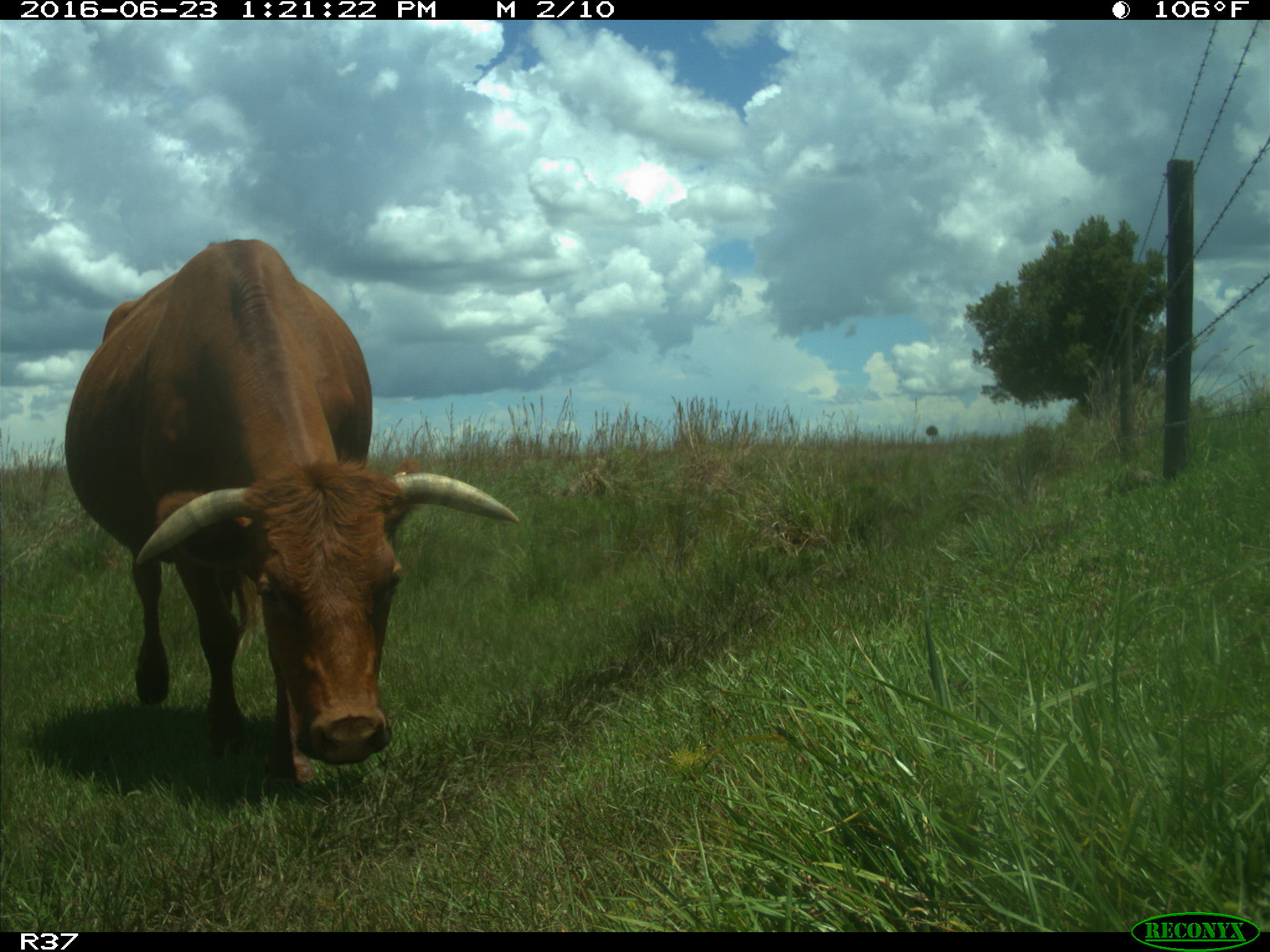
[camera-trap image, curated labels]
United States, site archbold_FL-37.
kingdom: Animalia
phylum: Chordata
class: Mammalia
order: Artiodactyla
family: Bovidae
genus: Bos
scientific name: Bos taurus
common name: domestic cow